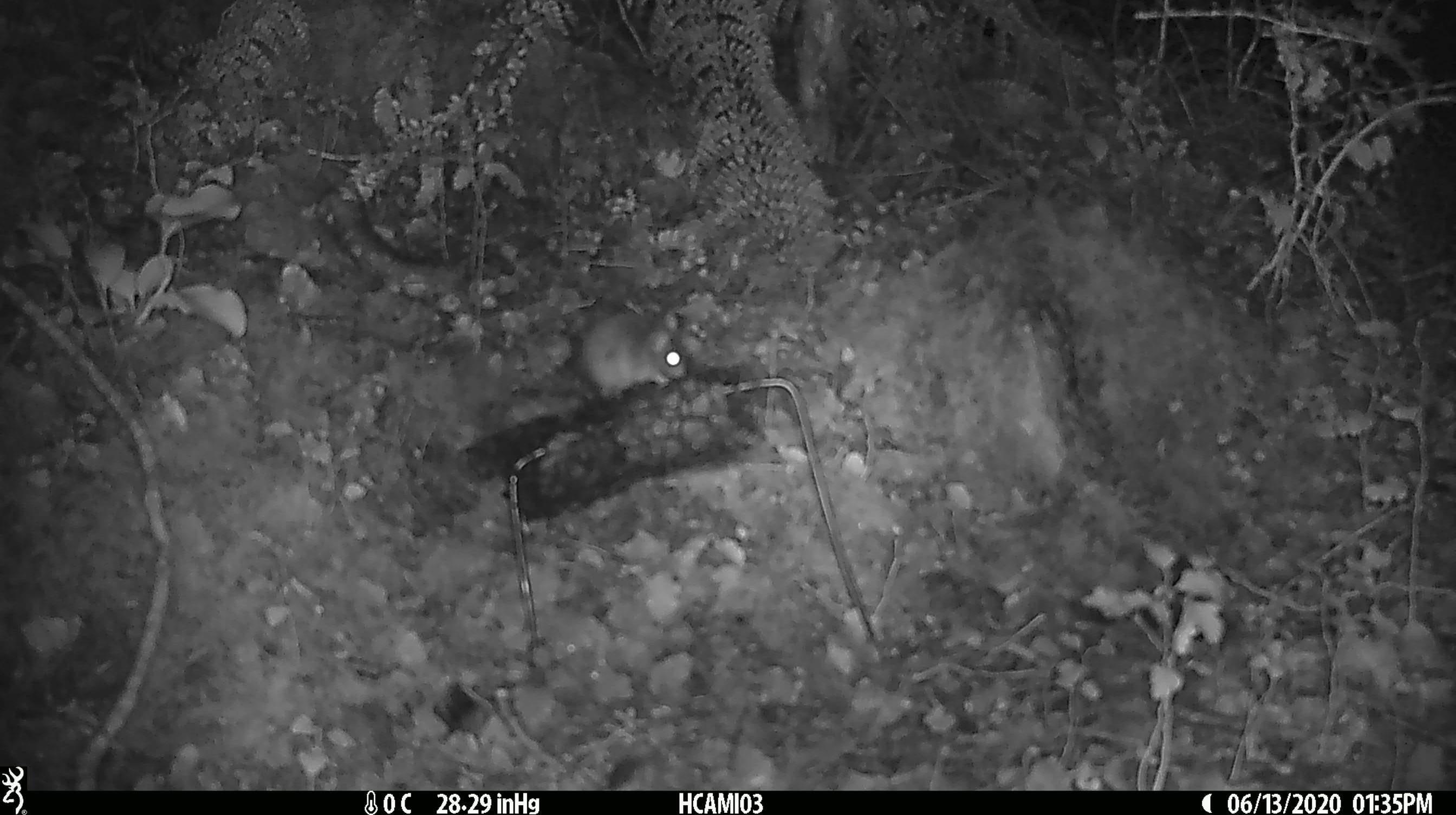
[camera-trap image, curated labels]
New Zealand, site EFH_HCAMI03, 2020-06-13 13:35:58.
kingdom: Animalia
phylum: Chordata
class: Mammalia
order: Rodentia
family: Muridae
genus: Mus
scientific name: Mus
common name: mouse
Mouse (Mus).